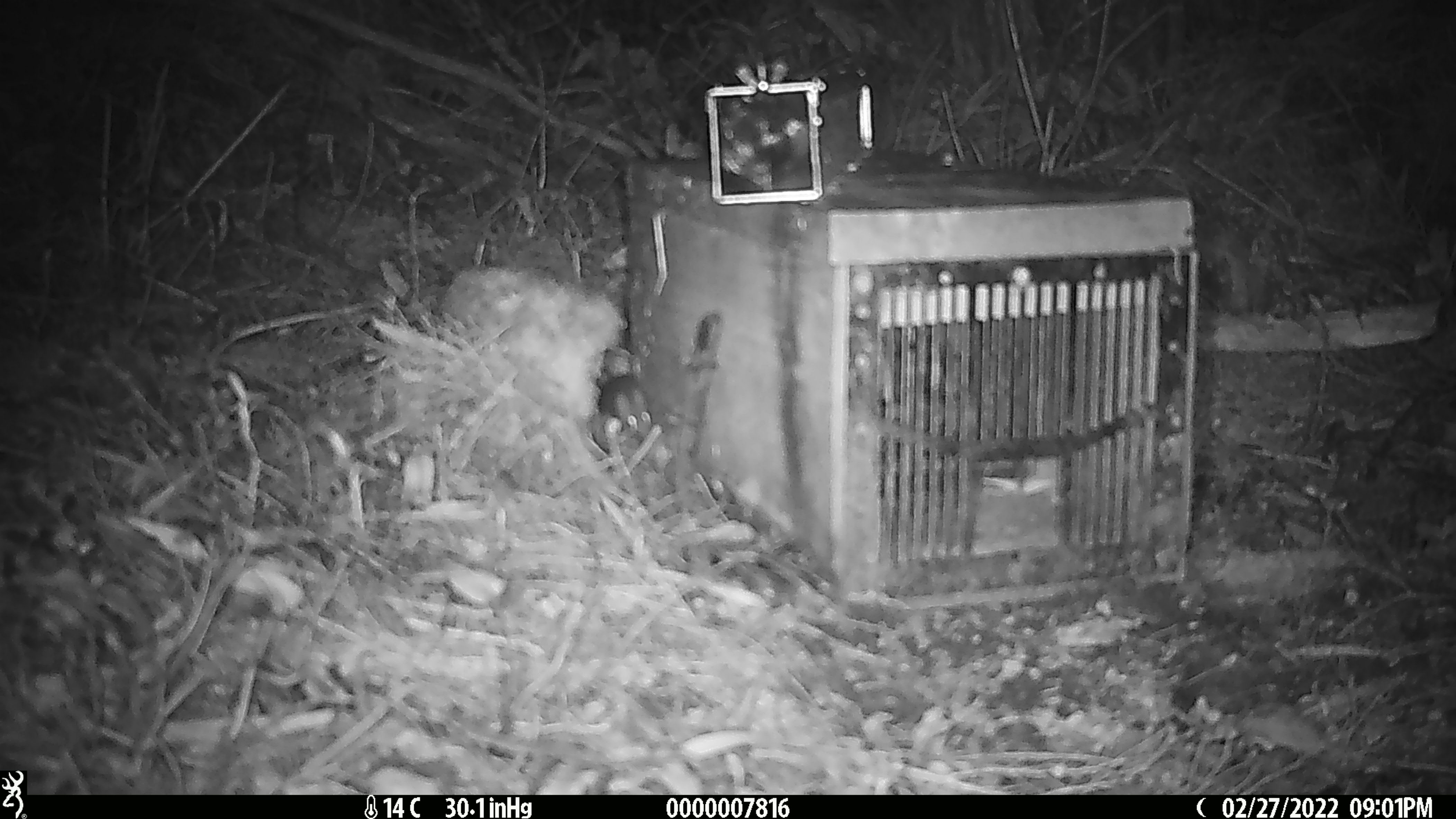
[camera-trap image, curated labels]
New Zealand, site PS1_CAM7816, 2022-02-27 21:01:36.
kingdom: Animalia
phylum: Chordata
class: Mammalia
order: Rodentia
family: Muridae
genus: Mus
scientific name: Mus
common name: mouse